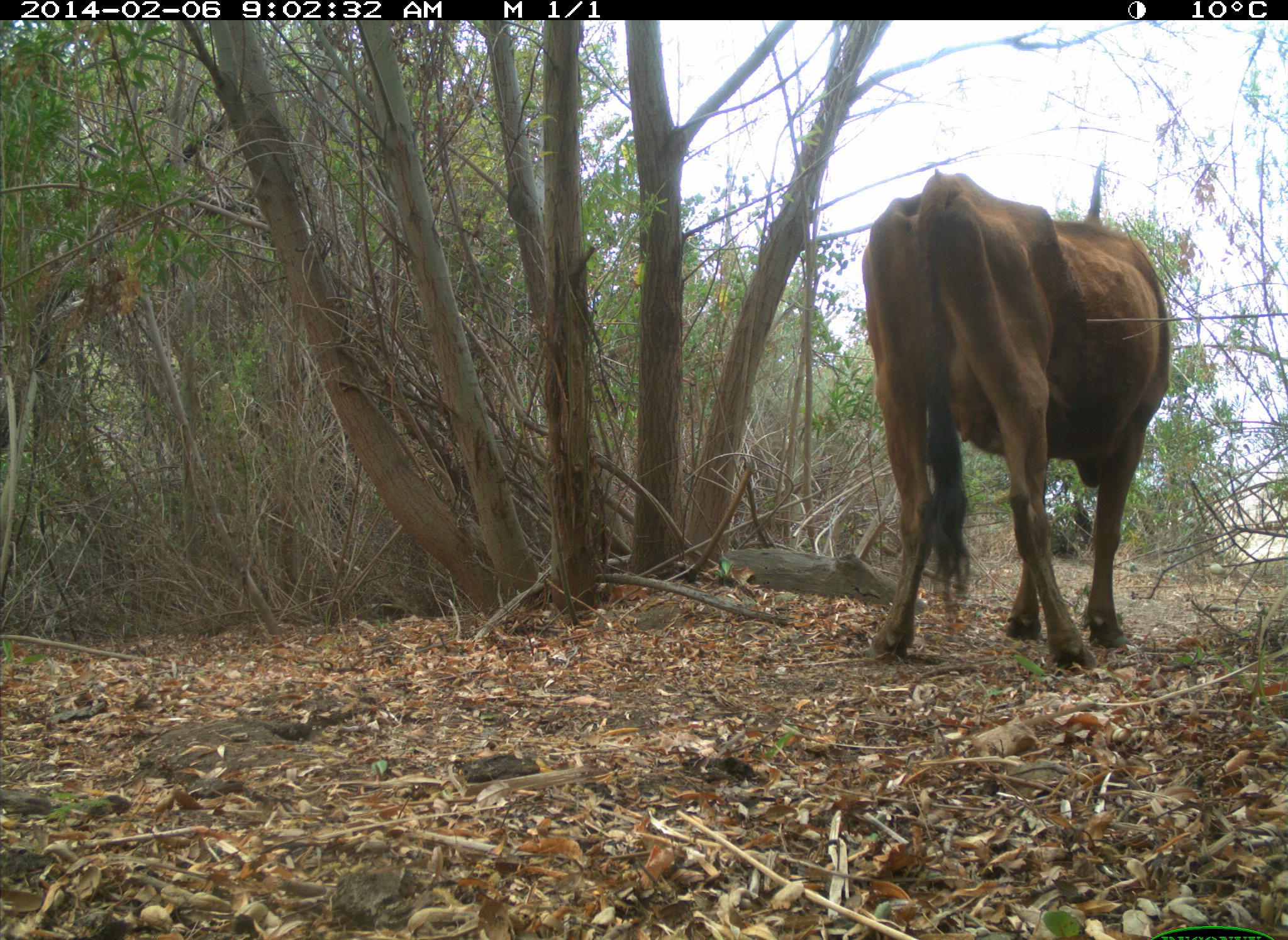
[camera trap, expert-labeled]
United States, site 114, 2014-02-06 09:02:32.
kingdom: Animalia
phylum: Chordata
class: Mammalia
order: Artiodactyla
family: Bovidae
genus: Bos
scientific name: Bos taurus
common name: cow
Cow (Bos taurus).